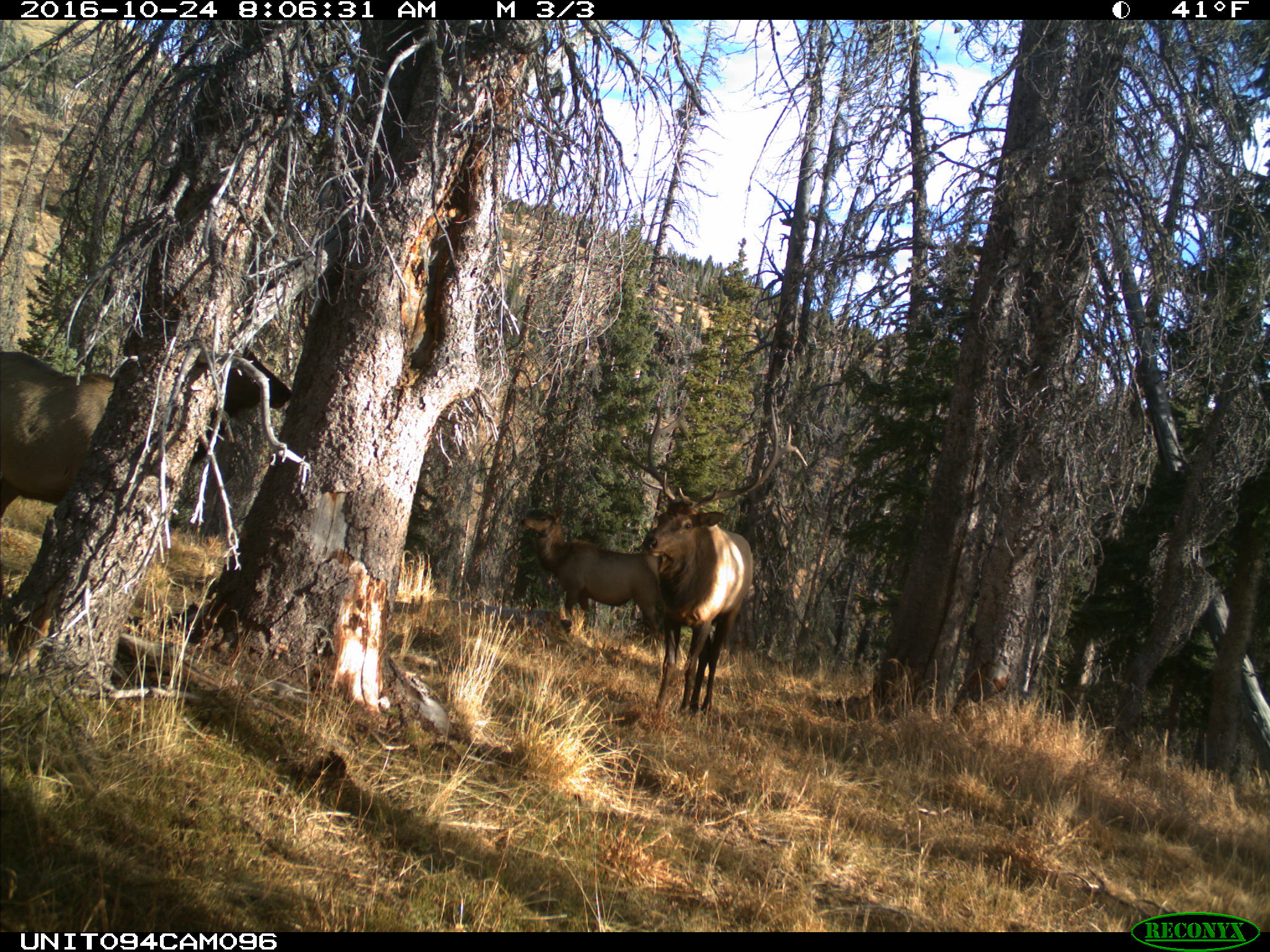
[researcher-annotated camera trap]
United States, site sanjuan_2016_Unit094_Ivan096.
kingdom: Animalia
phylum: Chordata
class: Mammalia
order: Artiodactyla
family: Cervidae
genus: Cervus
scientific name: Cervus elaphus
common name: red deer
Cervus elaphus (red deer).